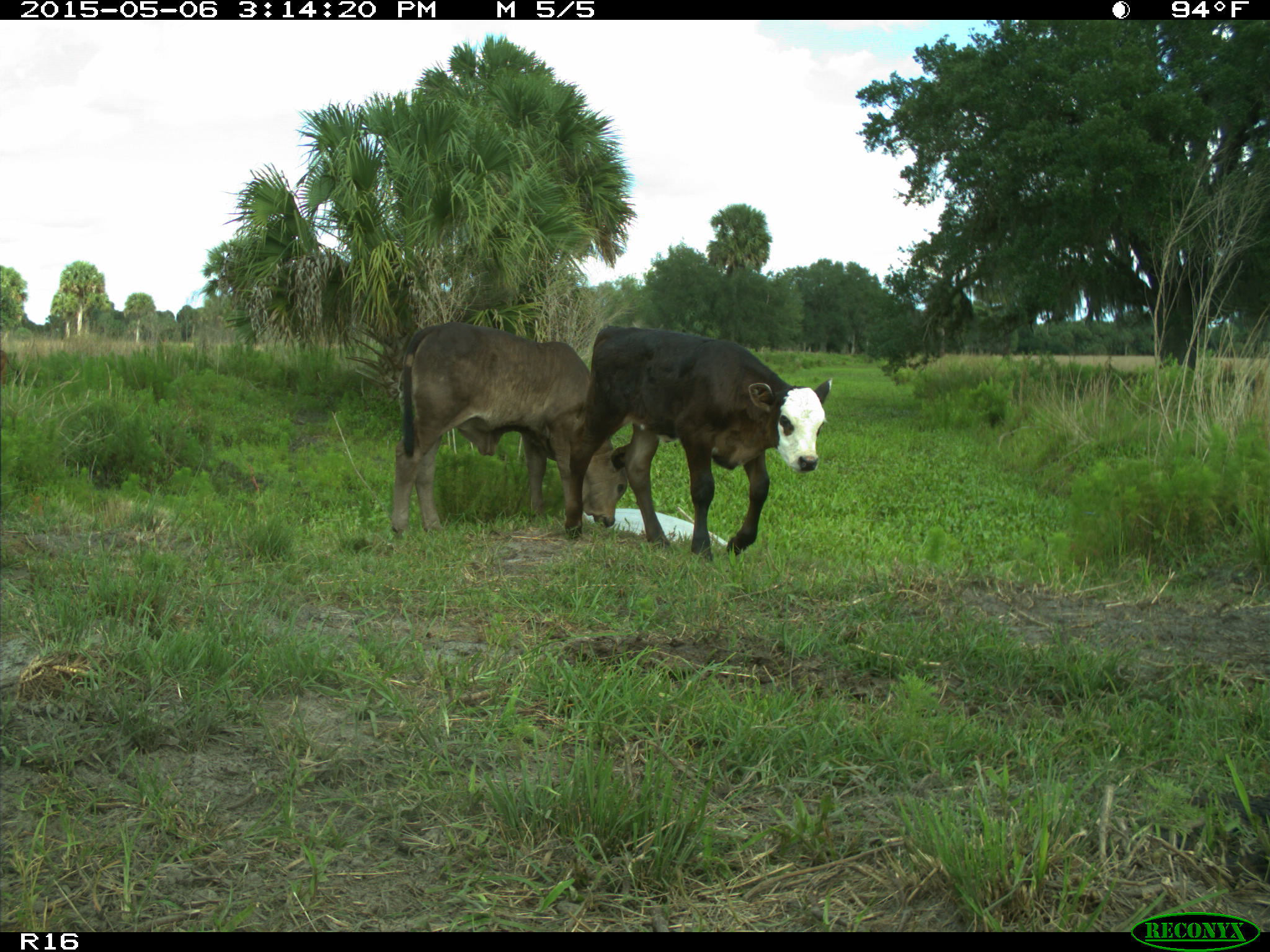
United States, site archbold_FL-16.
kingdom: Animalia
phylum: Chordata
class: Mammalia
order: Artiodactyla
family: Bovidae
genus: Bos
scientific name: Bos taurus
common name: domestic cow